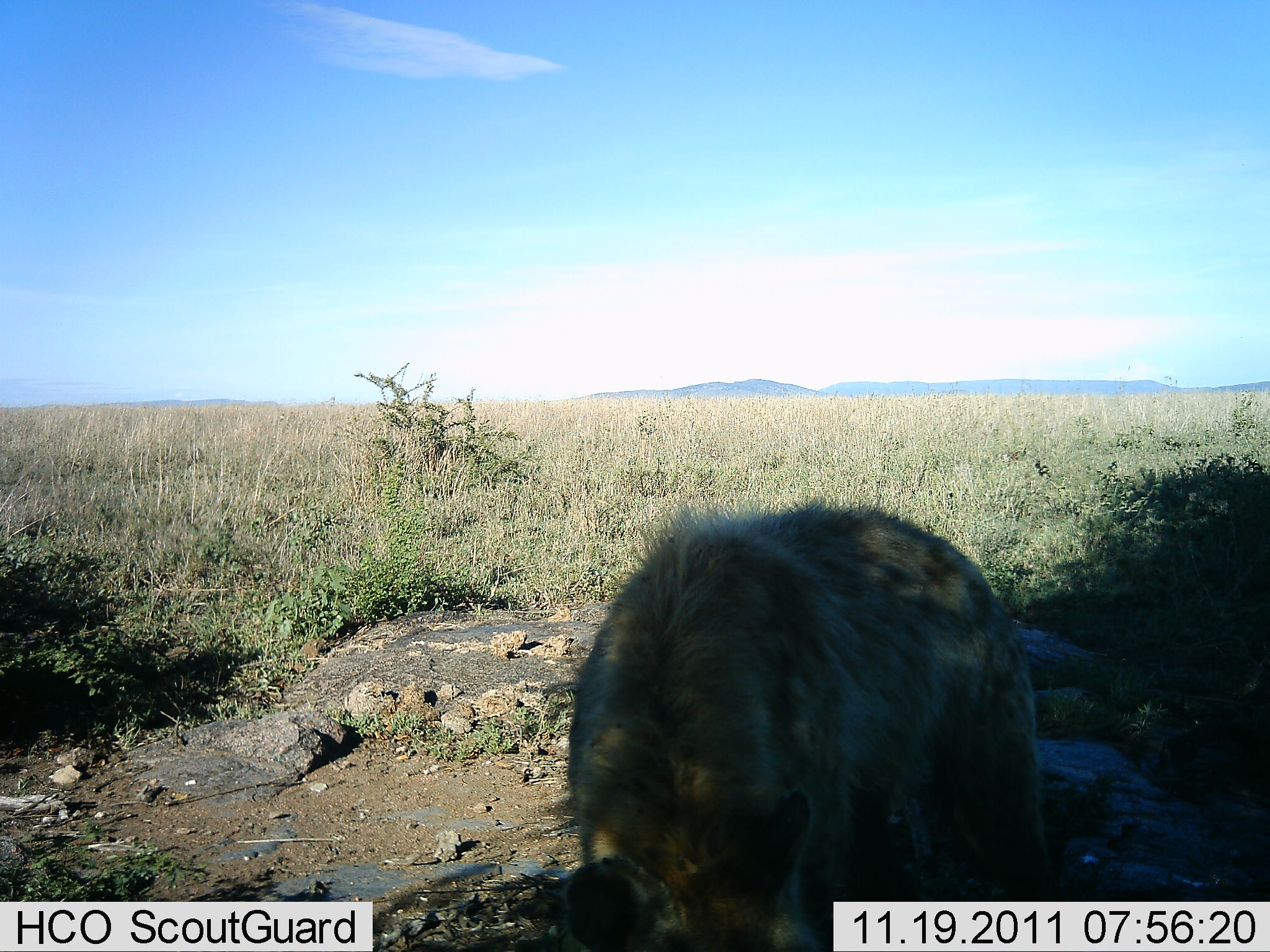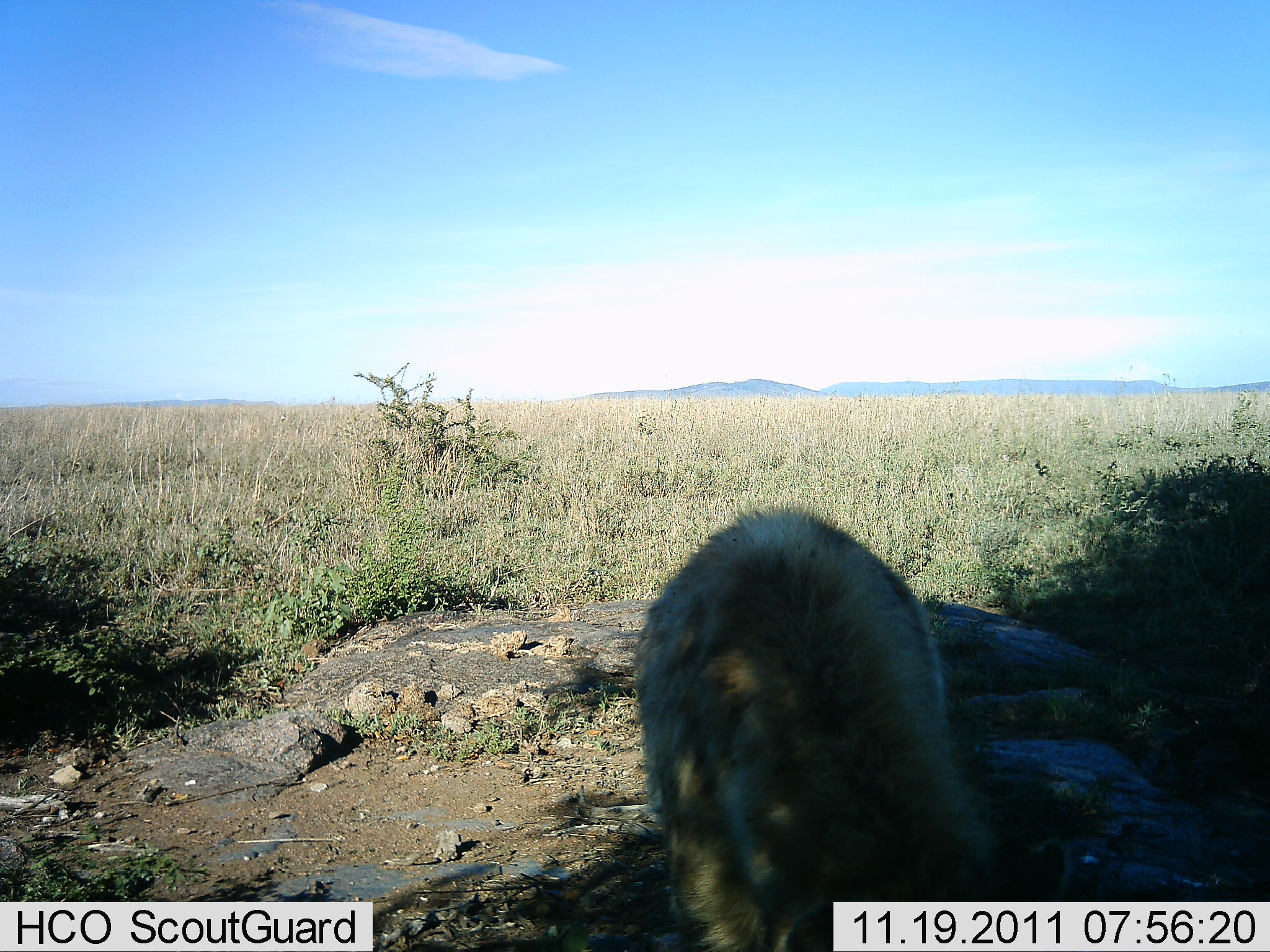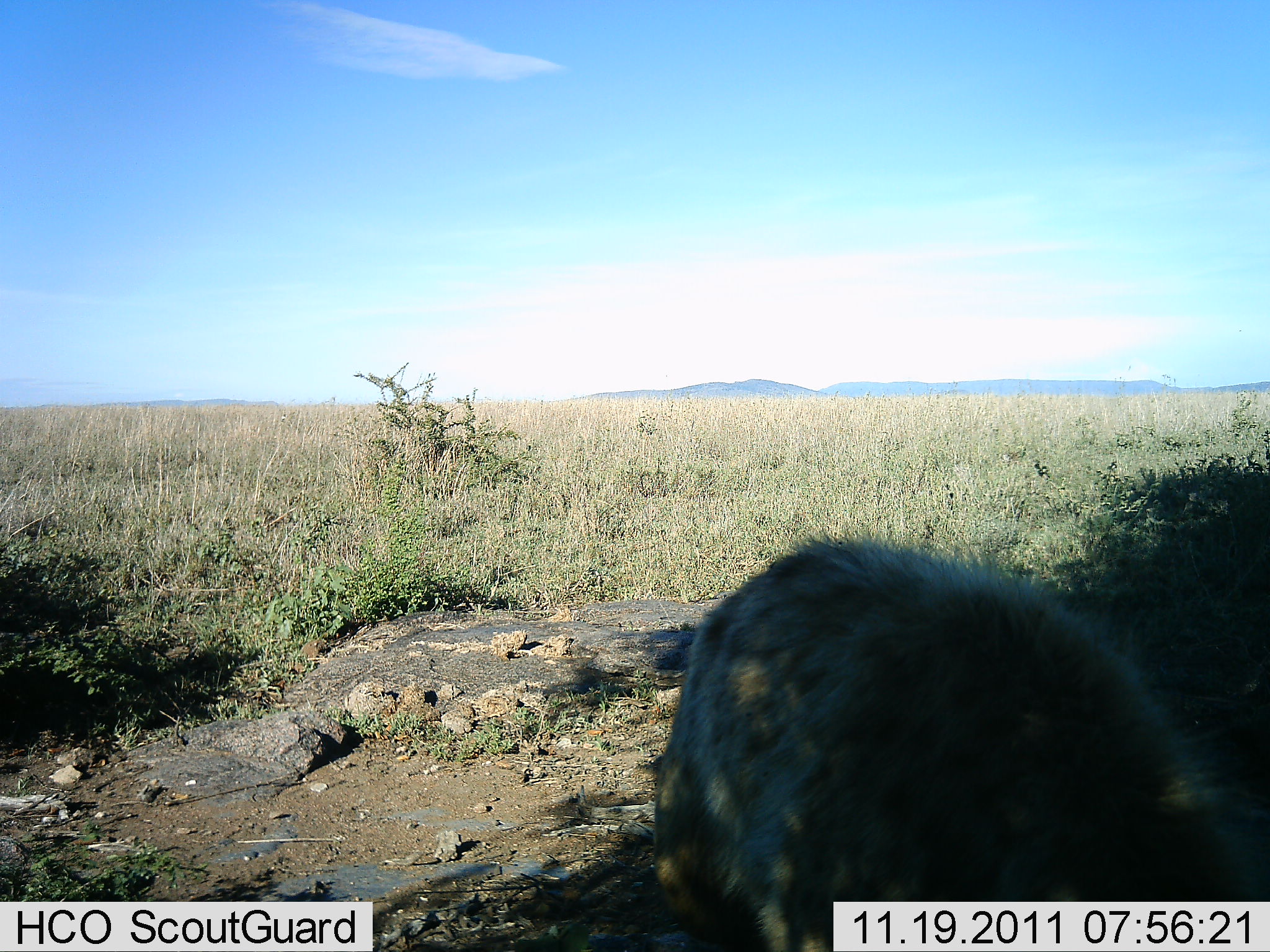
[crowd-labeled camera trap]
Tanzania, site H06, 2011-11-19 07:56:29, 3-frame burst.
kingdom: Animalia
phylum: Chordata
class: Mammalia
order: Carnivora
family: Hyaenidae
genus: Crocuta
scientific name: Crocuta crocuta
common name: spotted hyena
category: hyenaspotted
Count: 1.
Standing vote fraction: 29%.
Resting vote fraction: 7%.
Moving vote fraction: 64%.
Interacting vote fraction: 0%.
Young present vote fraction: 0%.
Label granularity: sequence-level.